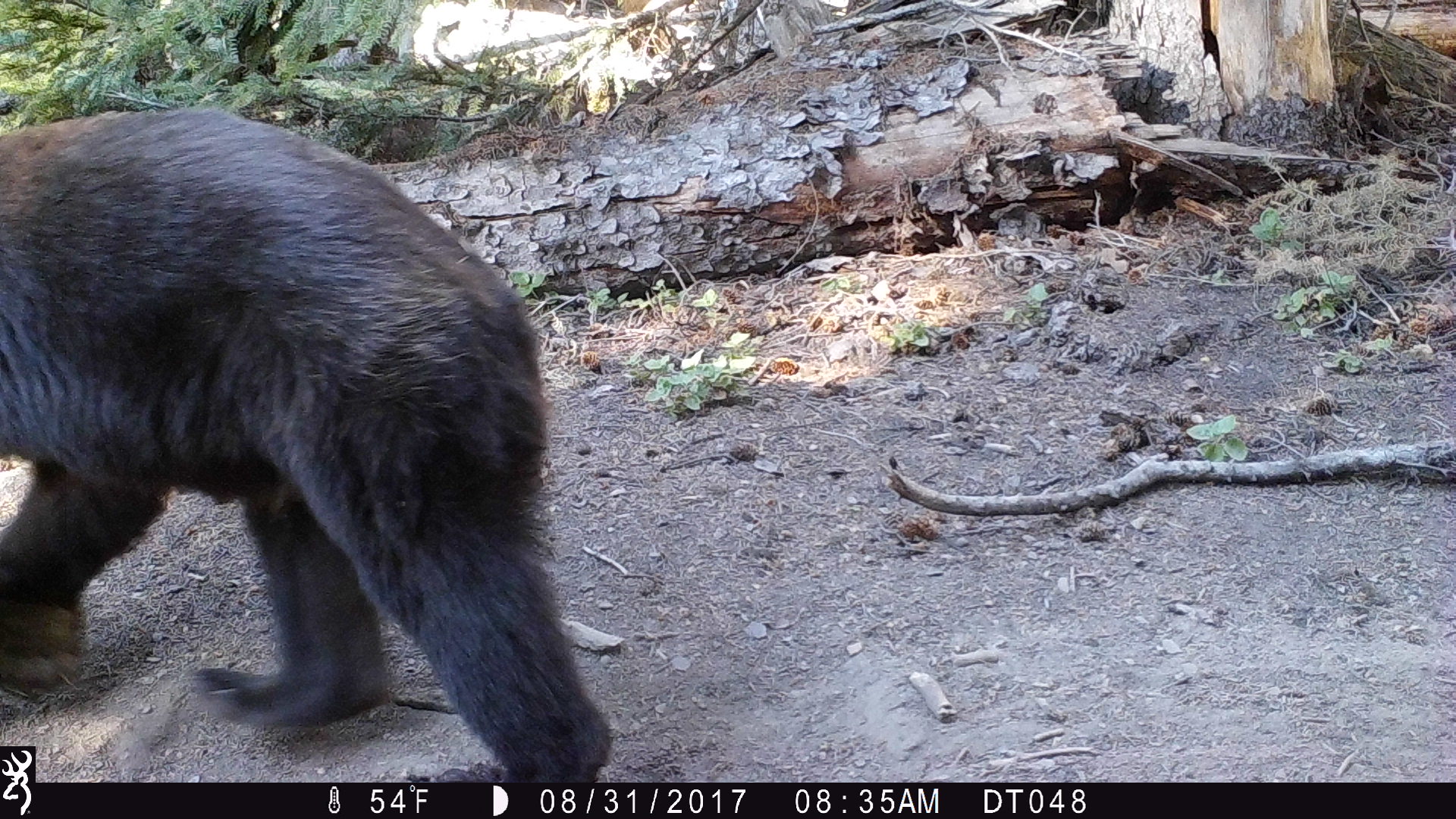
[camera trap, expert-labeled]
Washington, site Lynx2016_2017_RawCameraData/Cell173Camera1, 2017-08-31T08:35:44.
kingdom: Animalia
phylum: Chordata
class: Mammalia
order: Carnivora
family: Ursidae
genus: Ursus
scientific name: Ursus americanus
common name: american black bear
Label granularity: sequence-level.